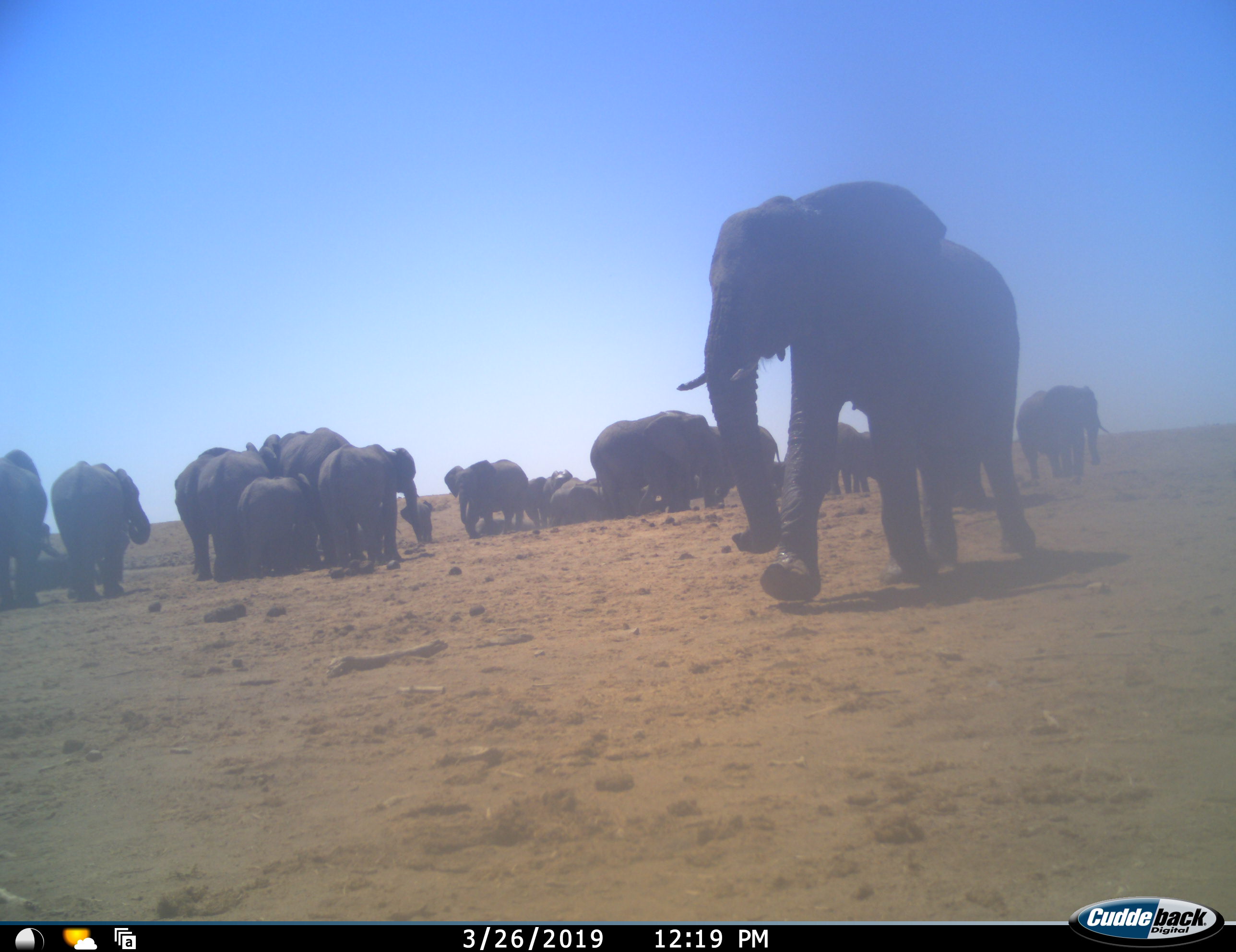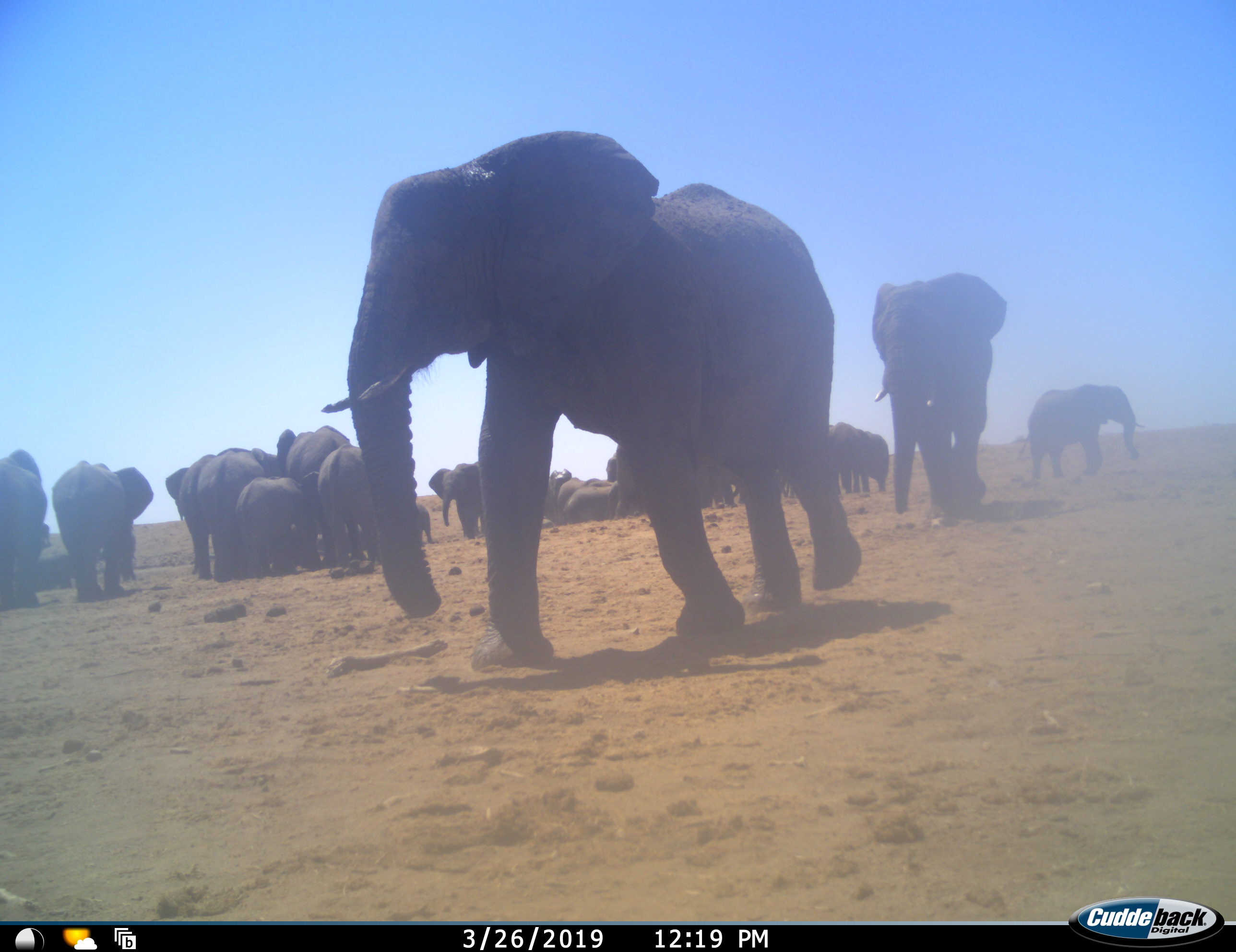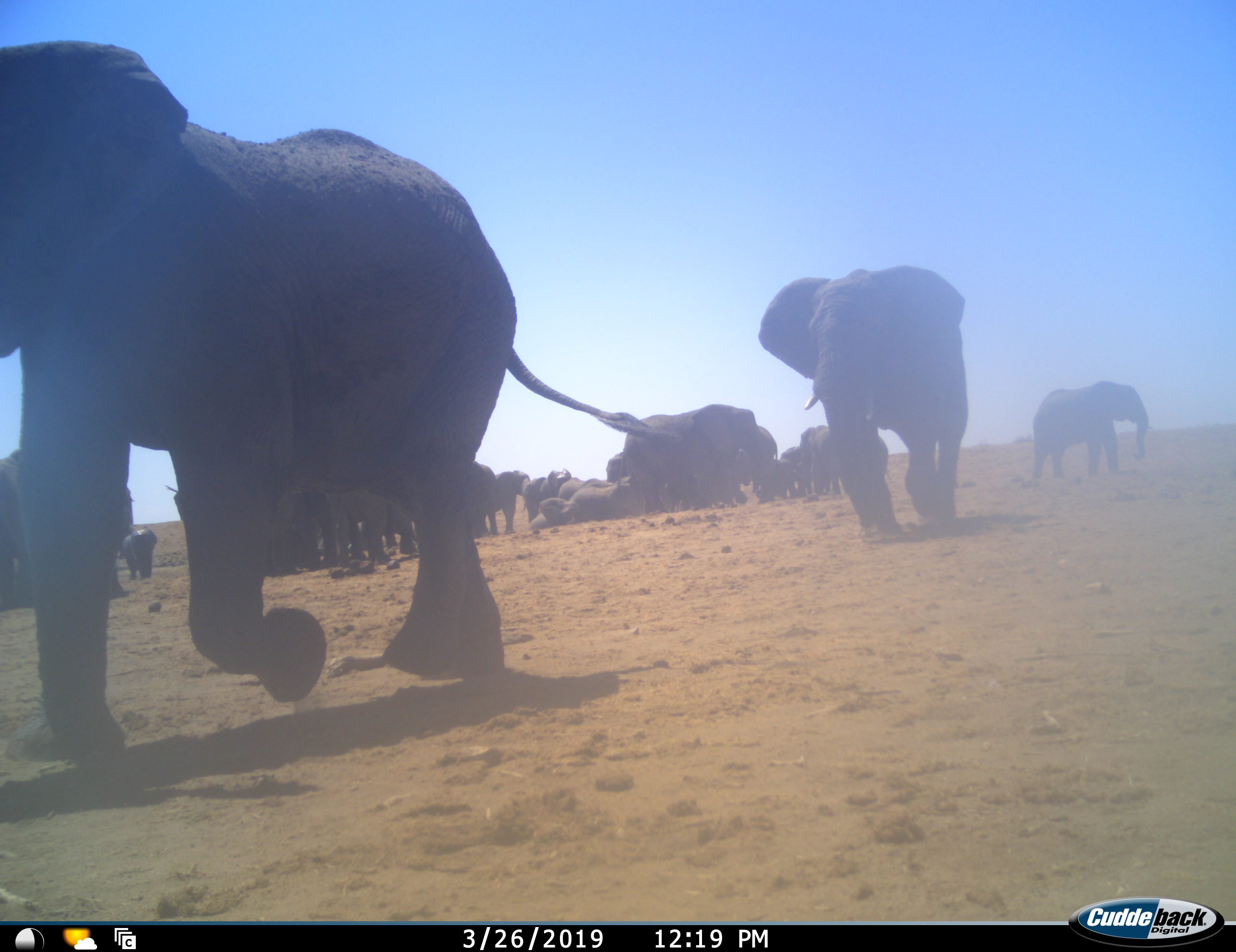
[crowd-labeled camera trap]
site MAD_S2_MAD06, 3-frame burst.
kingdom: Animalia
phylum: Chordata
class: Mammalia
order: Proboscidea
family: Elephantidae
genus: Loxodonta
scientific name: Loxodonta africana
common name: african bush elephant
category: elephant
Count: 11-50.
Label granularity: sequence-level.